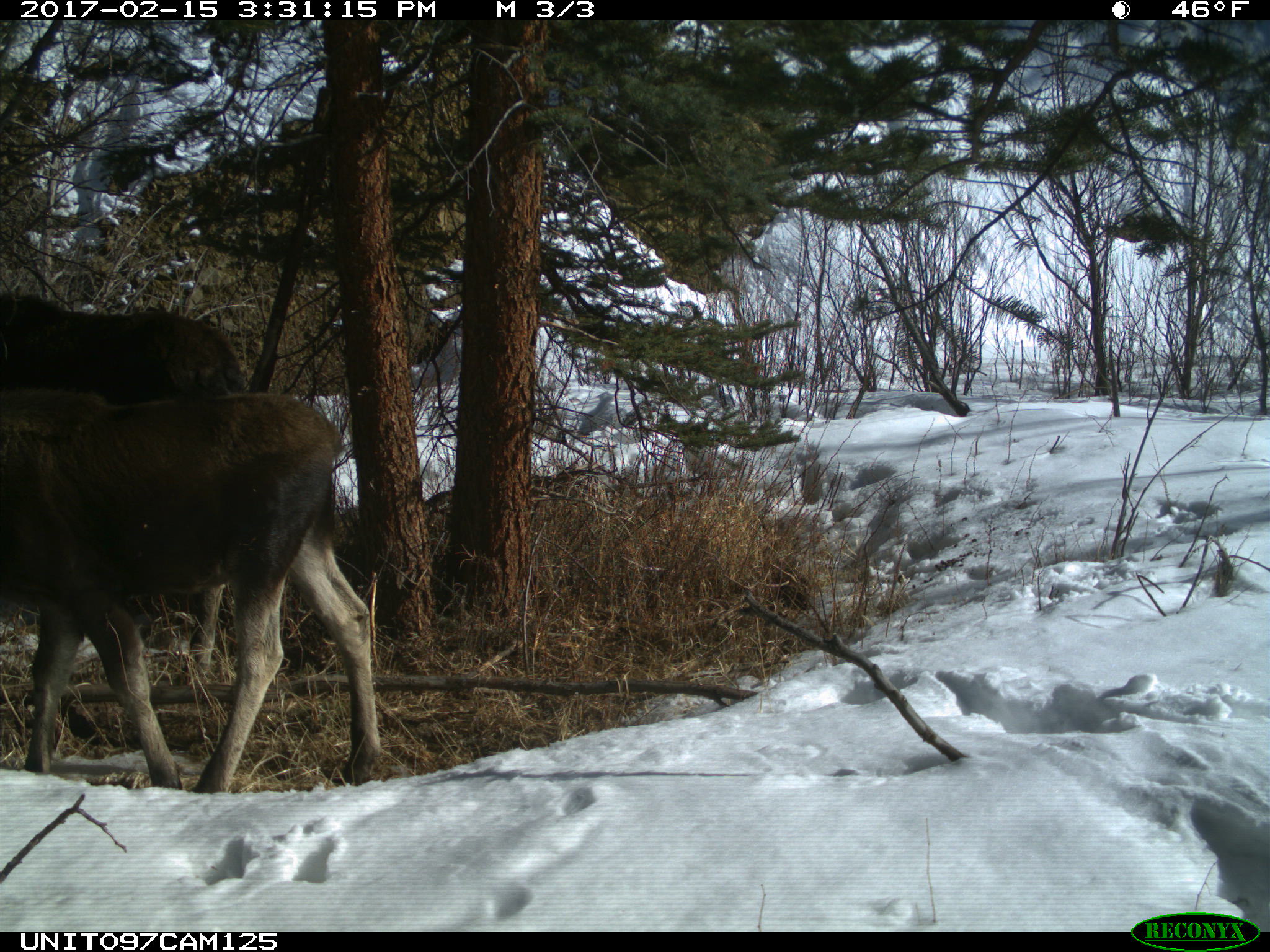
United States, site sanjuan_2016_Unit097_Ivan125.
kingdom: Animalia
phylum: Chordata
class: Mammalia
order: Artiodactyla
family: Cervidae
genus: Alces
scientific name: Alces alces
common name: moose